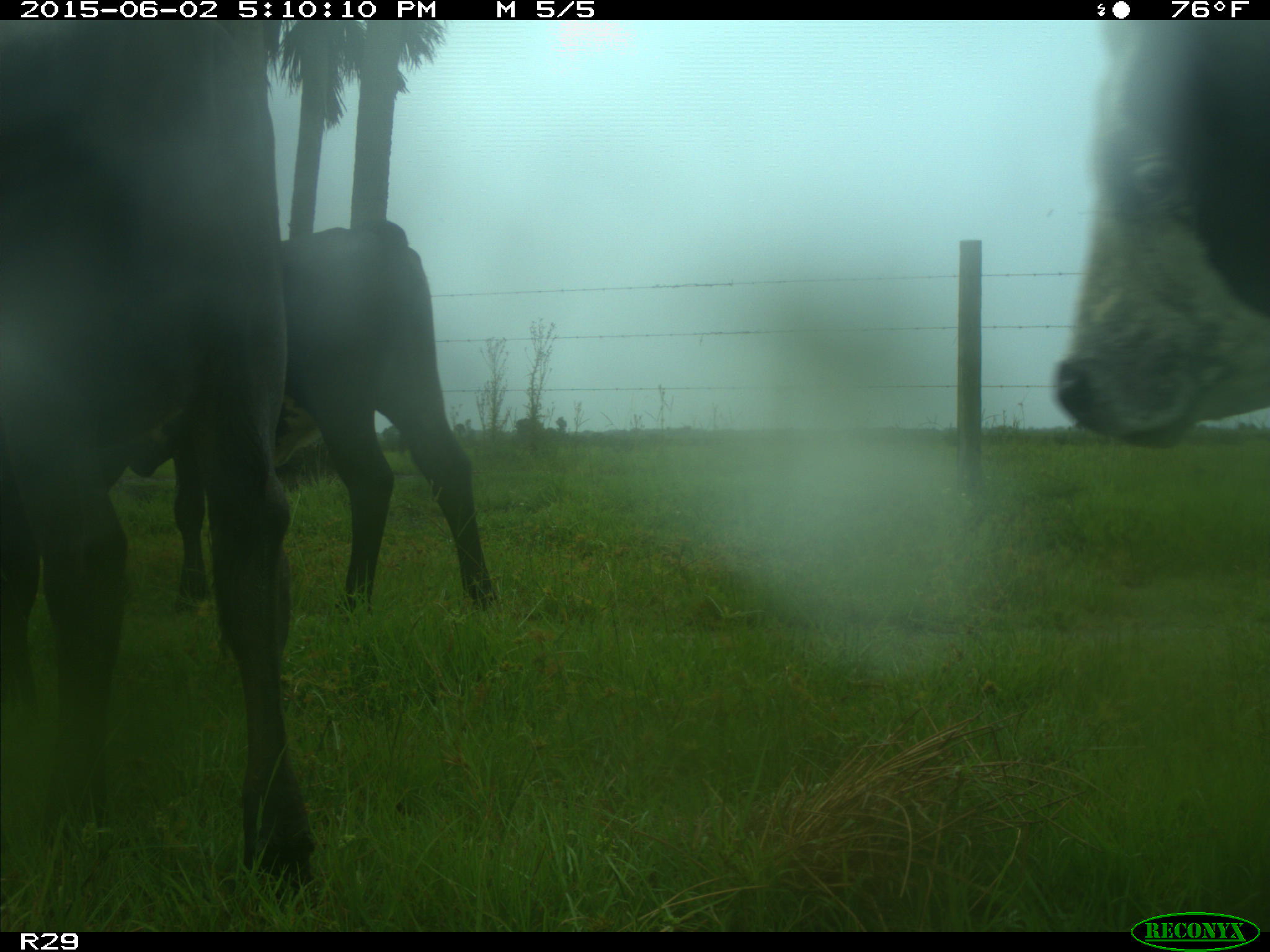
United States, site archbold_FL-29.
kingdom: Animalia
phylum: Chordata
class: Mammalia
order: Artiodactyla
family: Bovidae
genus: Bos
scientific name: Bos taurus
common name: domestic cow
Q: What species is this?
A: Bos taurus (domestic cow).